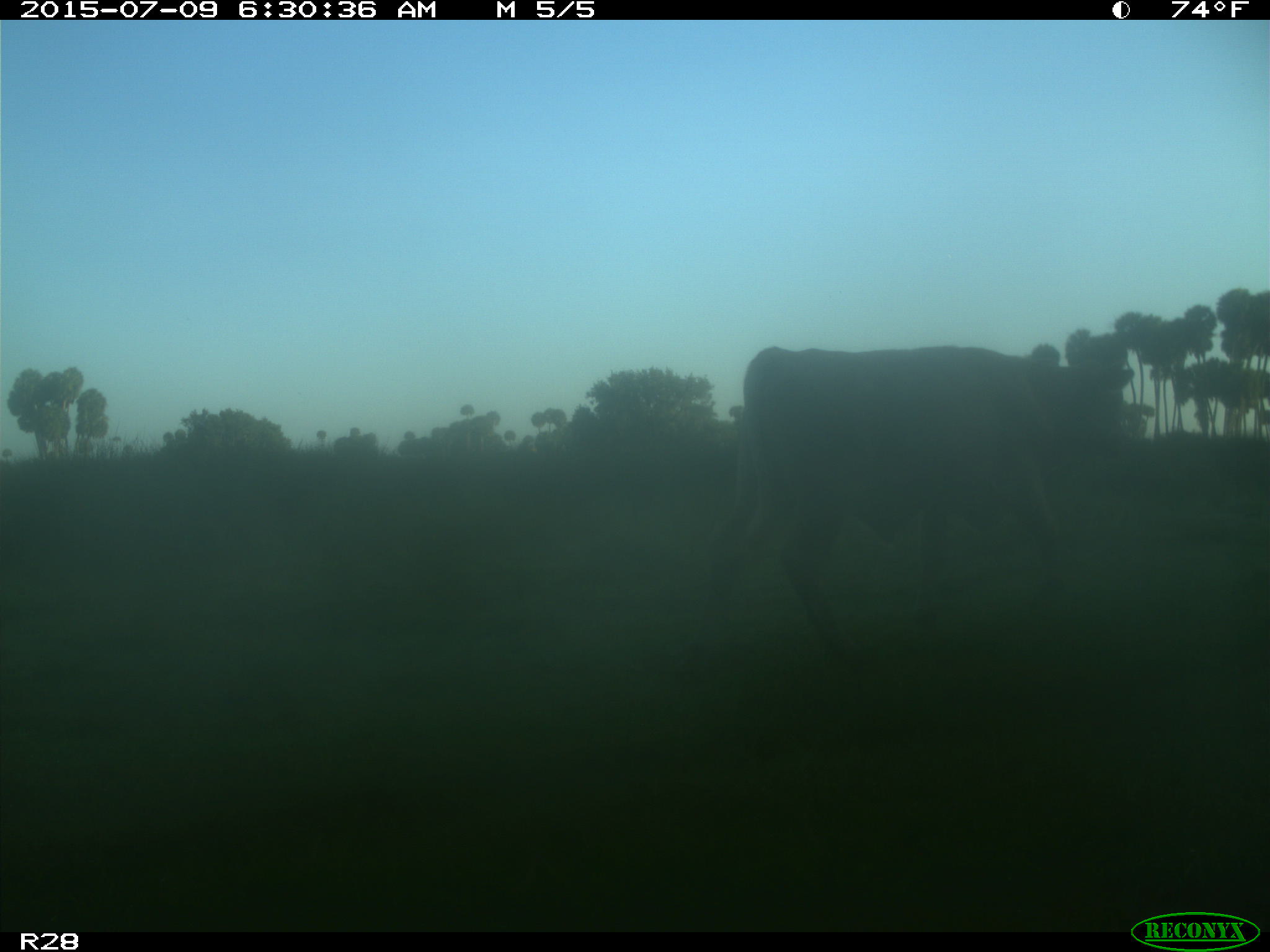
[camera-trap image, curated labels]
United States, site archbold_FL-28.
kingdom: Animalia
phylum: Chordata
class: Mammalia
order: Artiodactyla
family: Bovidae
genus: Bos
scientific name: Bos taurus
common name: domestic cow